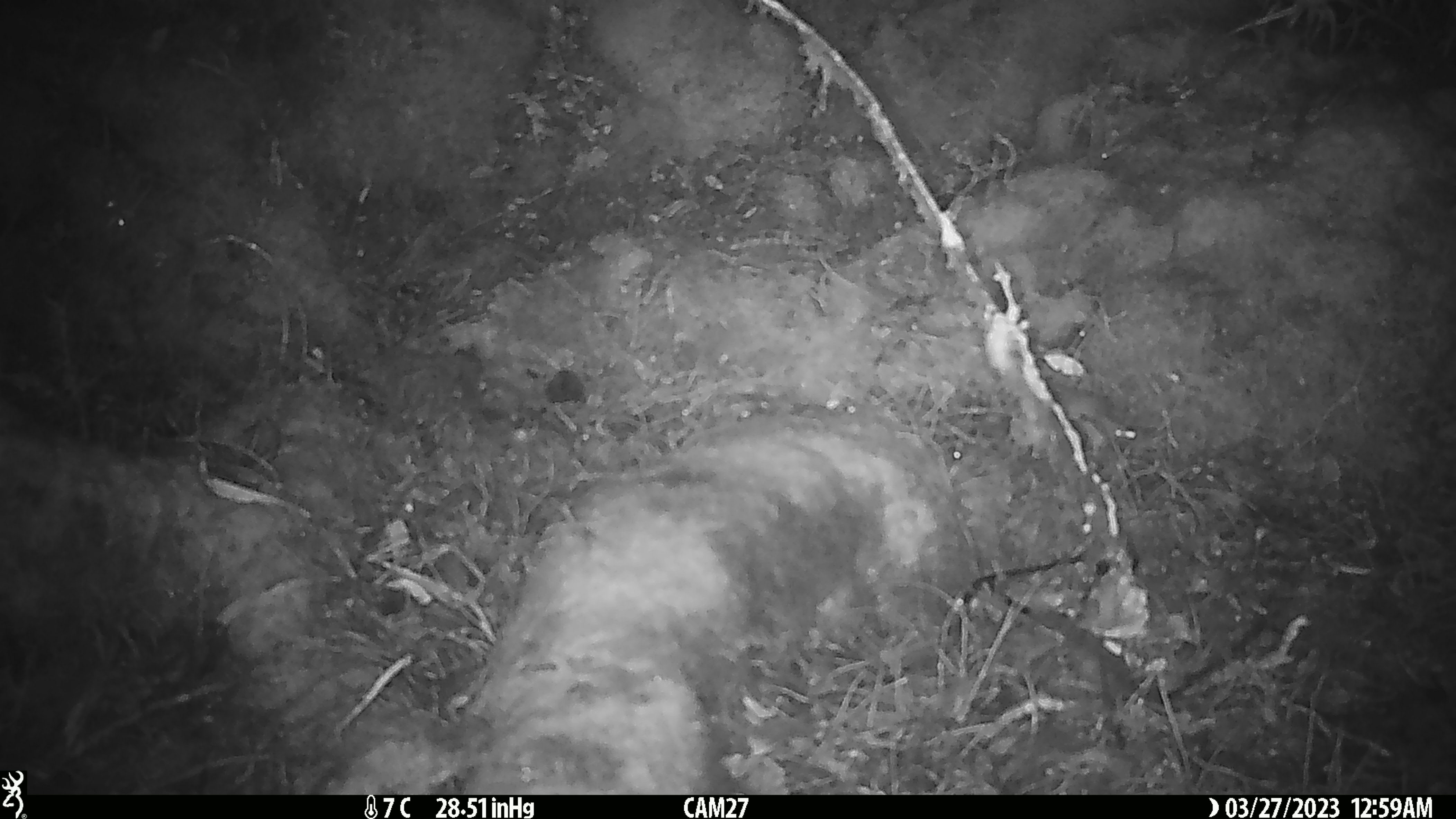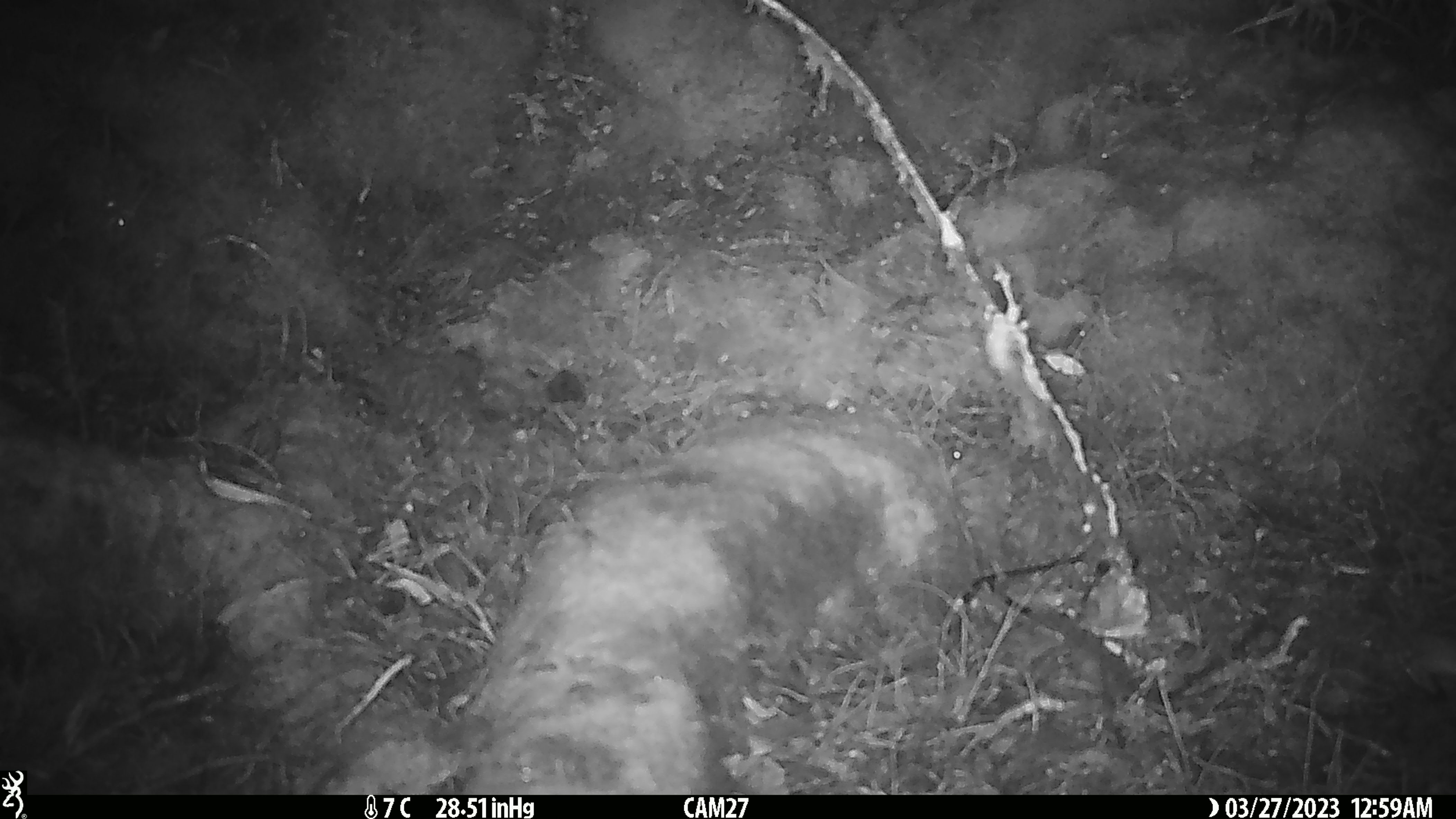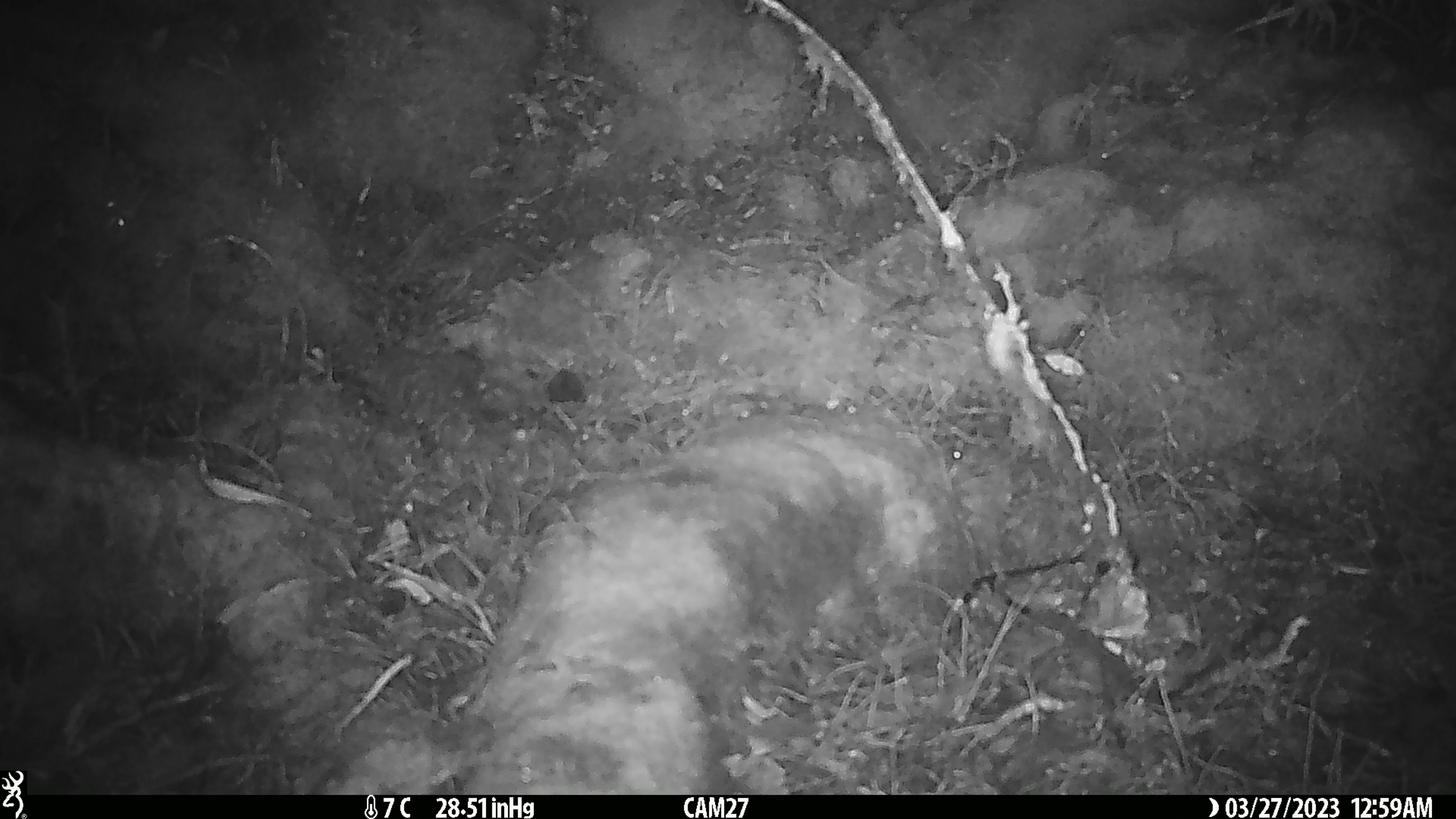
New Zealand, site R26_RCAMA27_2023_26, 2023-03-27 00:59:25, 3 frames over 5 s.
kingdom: Animalia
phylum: Chordata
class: Mammalia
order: Rodentia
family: Muridae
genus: Mus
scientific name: Mus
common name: mouse